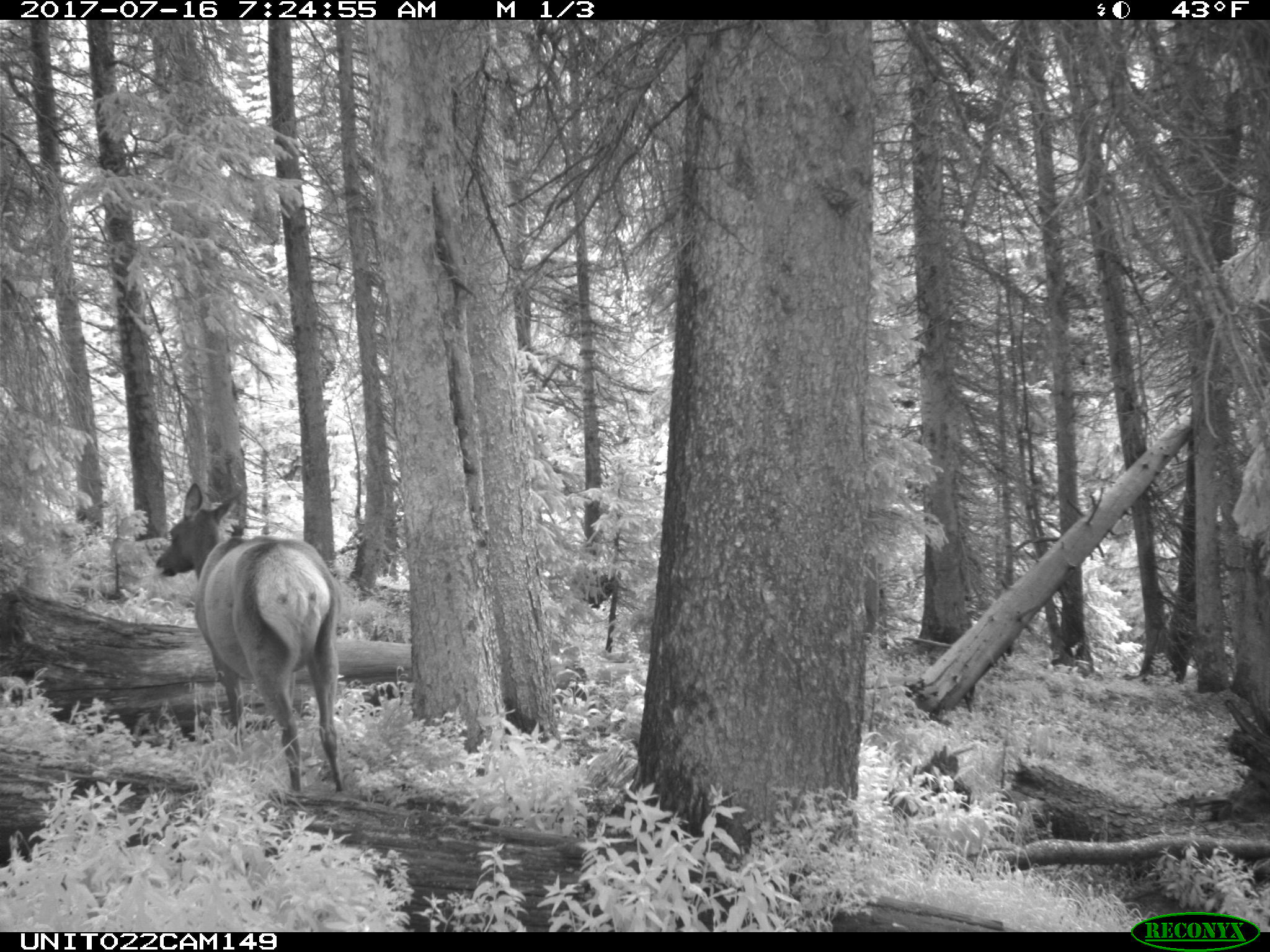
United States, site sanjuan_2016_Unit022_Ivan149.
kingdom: Animalia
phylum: Chordata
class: Mammalia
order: Artiodactyla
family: Cervidae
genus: Cervus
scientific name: Cervus elaphus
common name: red deer